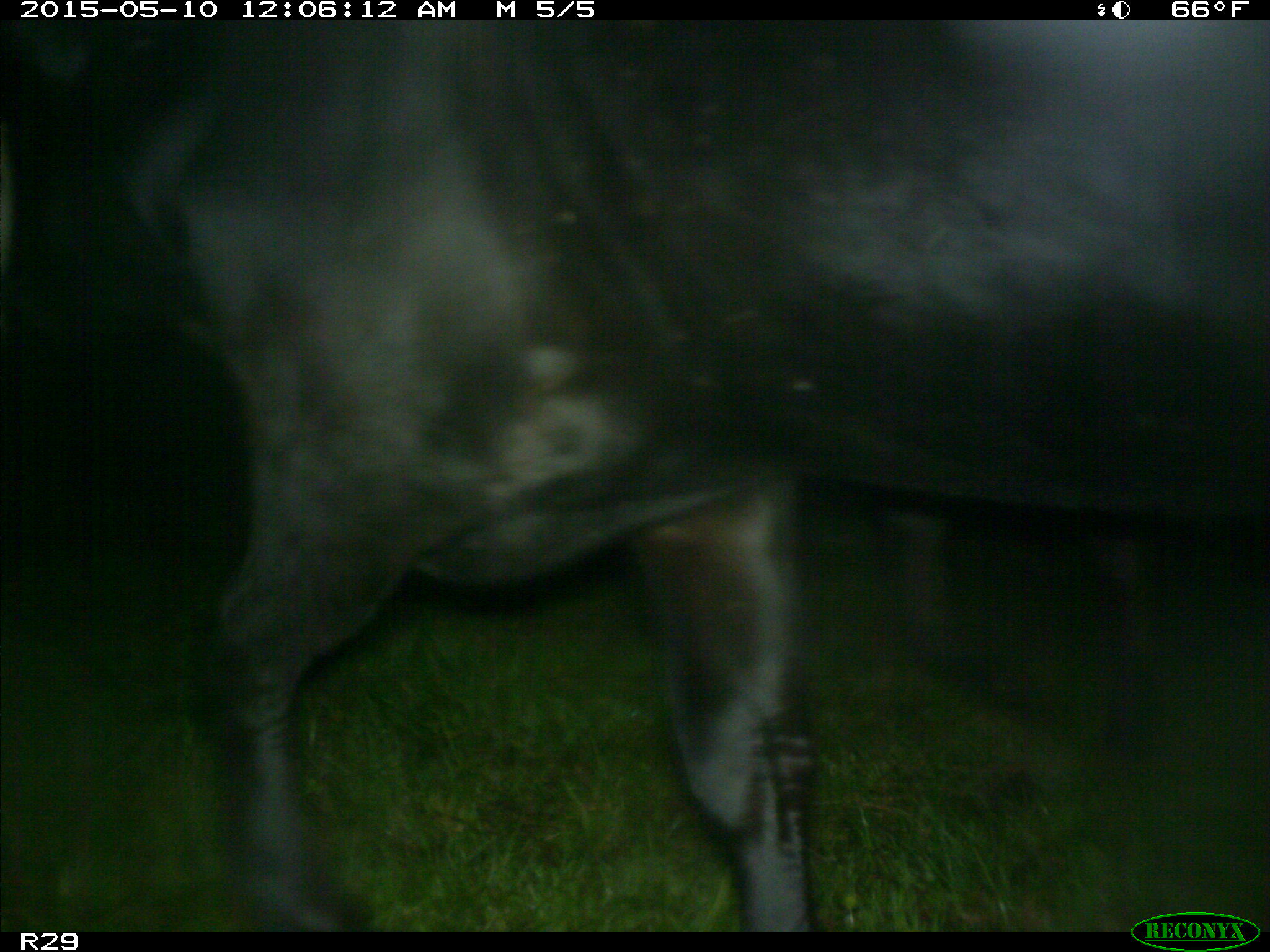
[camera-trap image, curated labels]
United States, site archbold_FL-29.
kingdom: Animalia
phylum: Chordata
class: Mammalia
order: Artiodactyla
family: Bovidae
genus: Bos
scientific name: Bos taurus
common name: domestic cow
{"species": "Bos taurus (domestic cow)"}